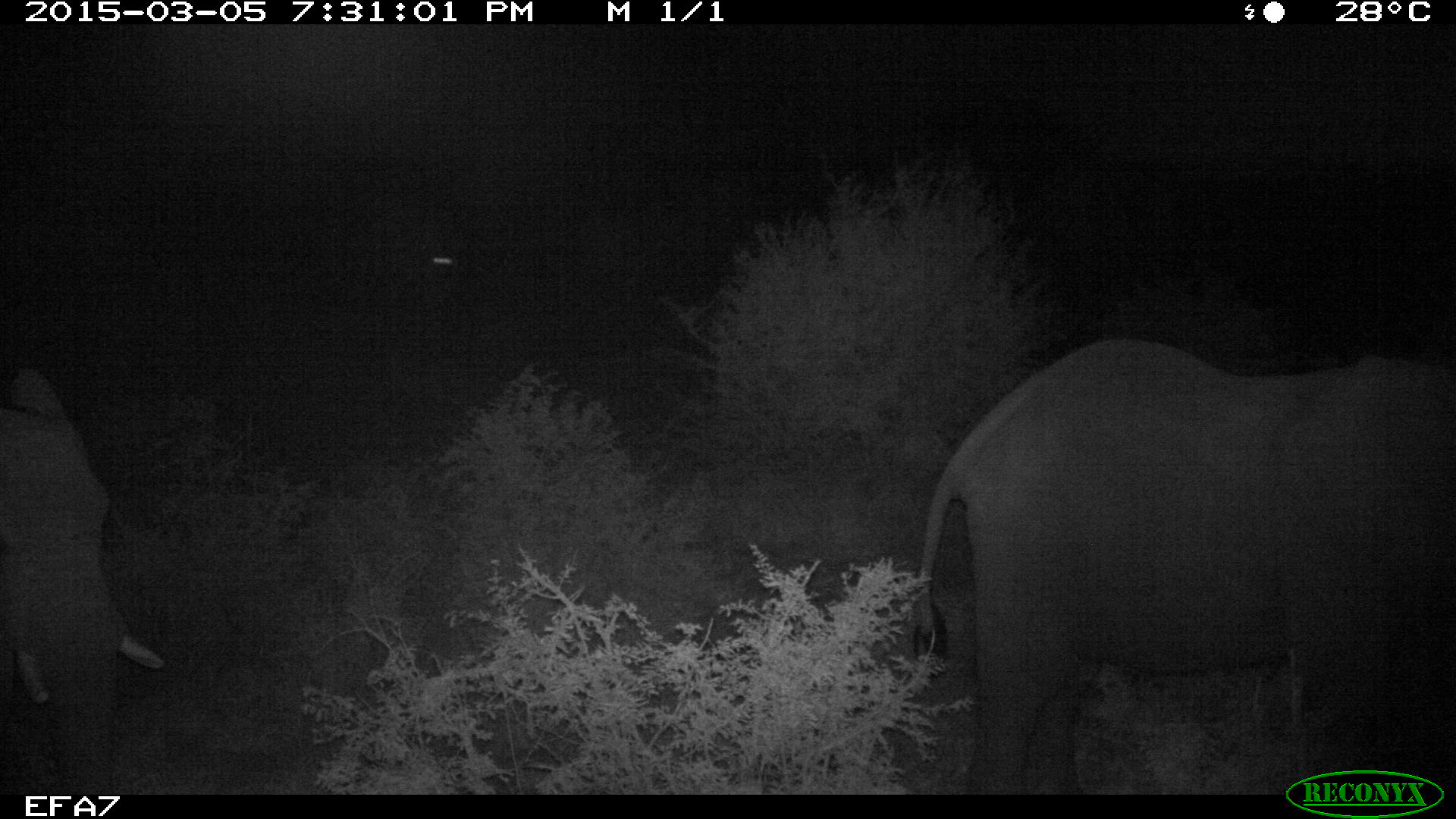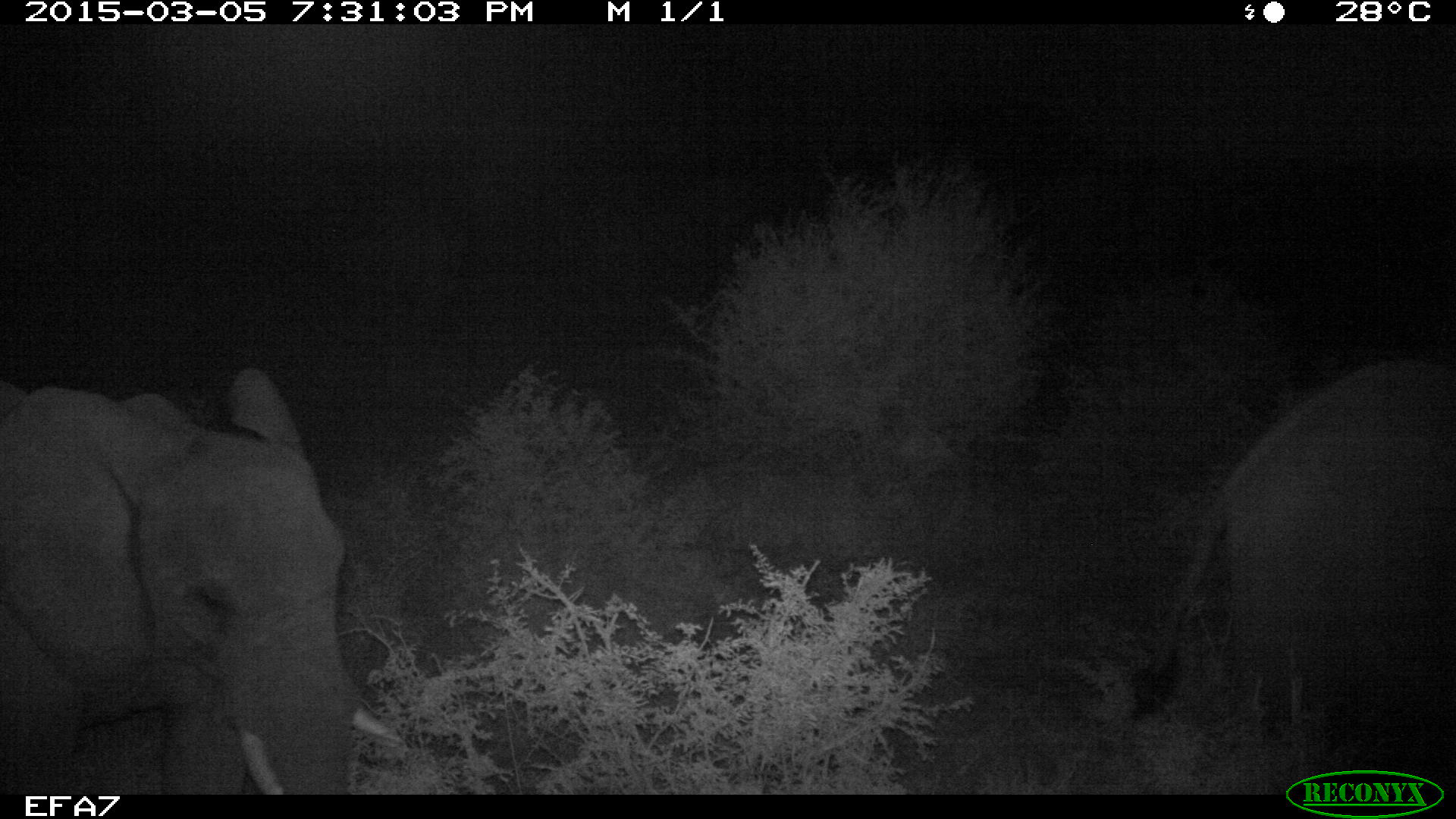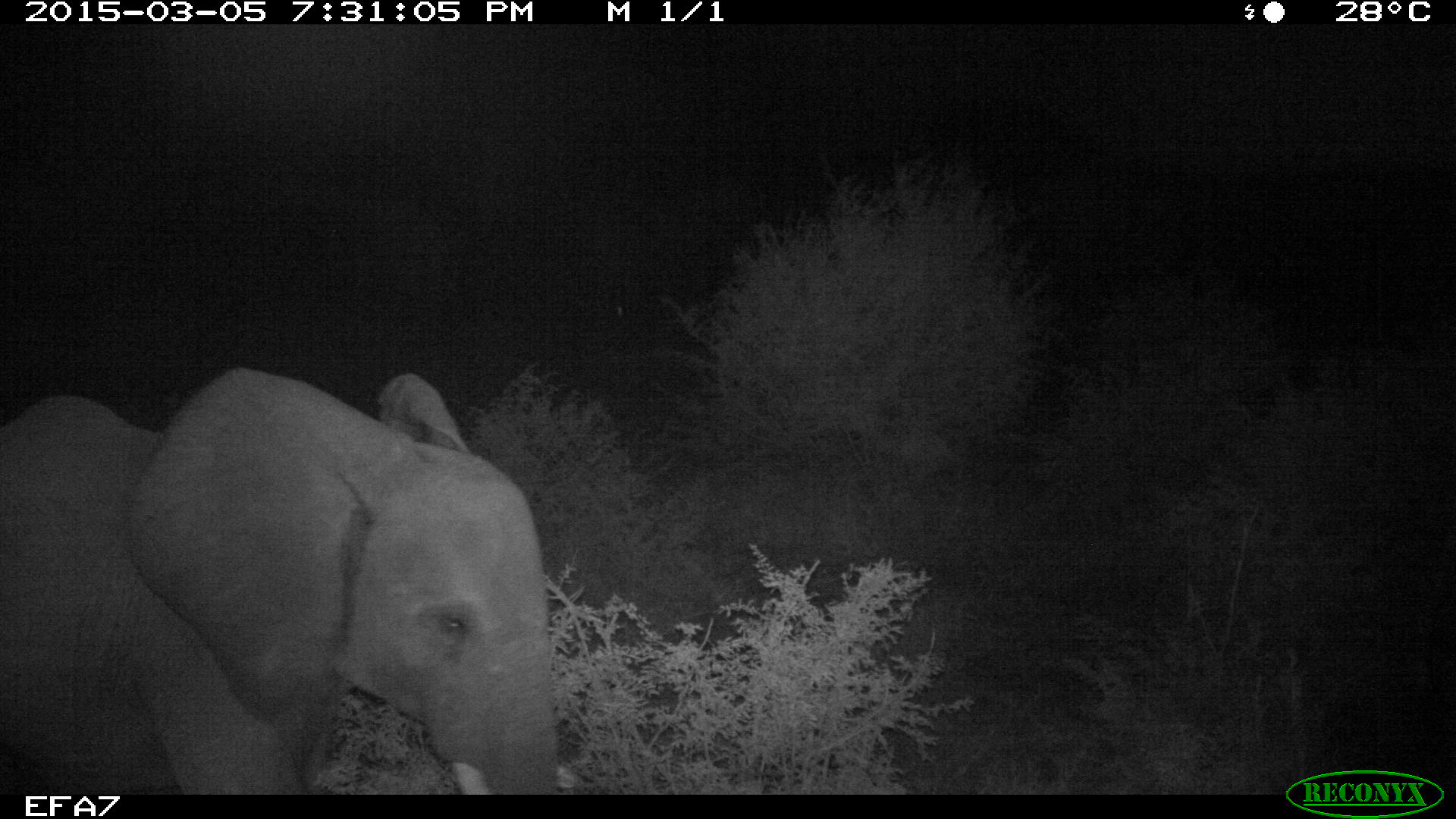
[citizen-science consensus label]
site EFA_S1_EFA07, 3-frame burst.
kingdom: Animalia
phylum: Chordata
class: Mammalia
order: Proboscidea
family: Elephantidae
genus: Loxodonta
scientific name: Loxodonta africana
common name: african bush elephant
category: elephant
Elephant (african bush elephant) (Loxodonta africana), count 2. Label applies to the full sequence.